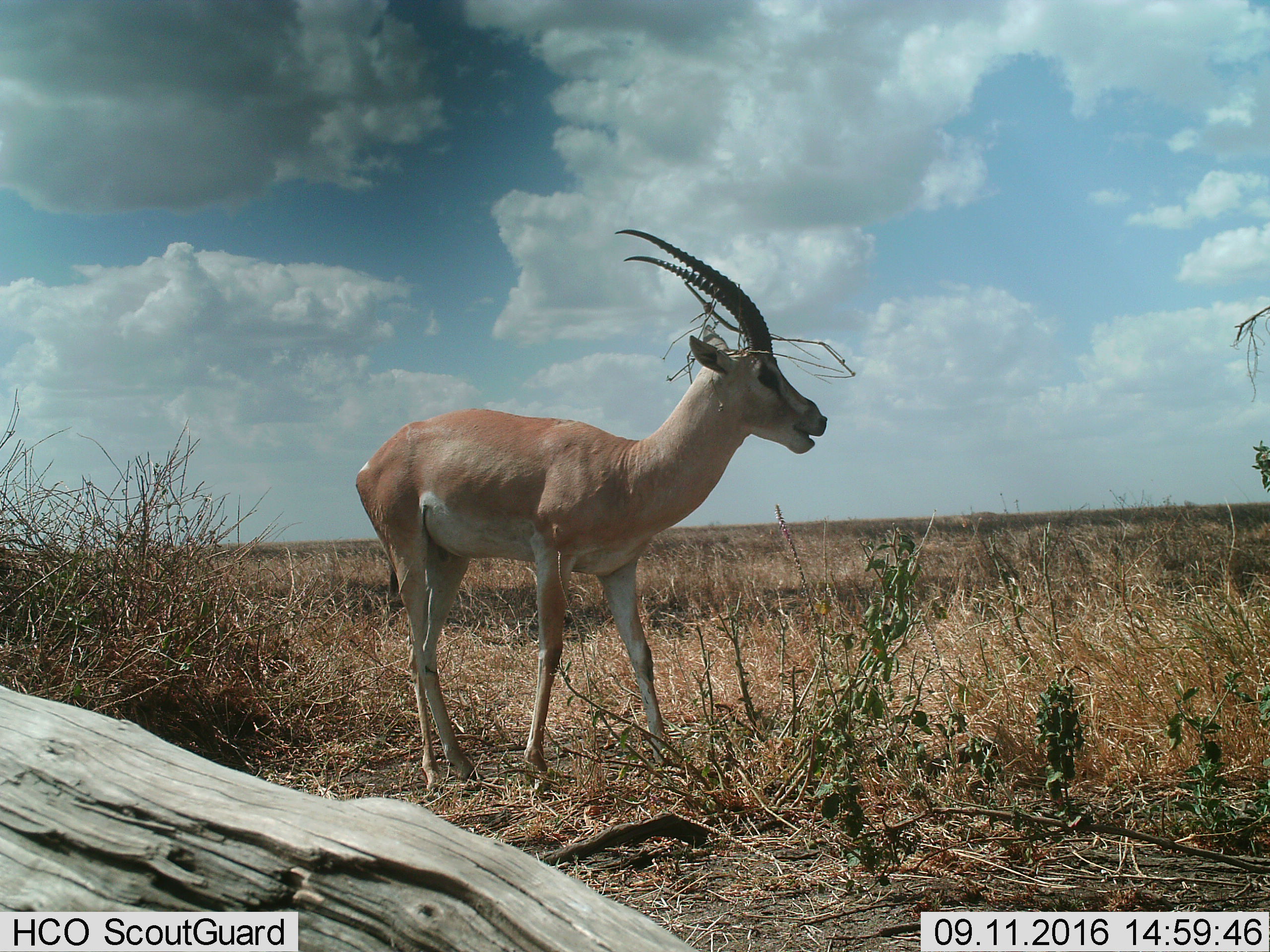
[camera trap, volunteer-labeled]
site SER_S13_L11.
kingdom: Animalia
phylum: Chordata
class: Mammalia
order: Artiodactyla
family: Bovidae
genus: Nanger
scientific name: Nanger granti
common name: grant's gazelle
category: gazellegrants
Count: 1.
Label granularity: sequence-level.